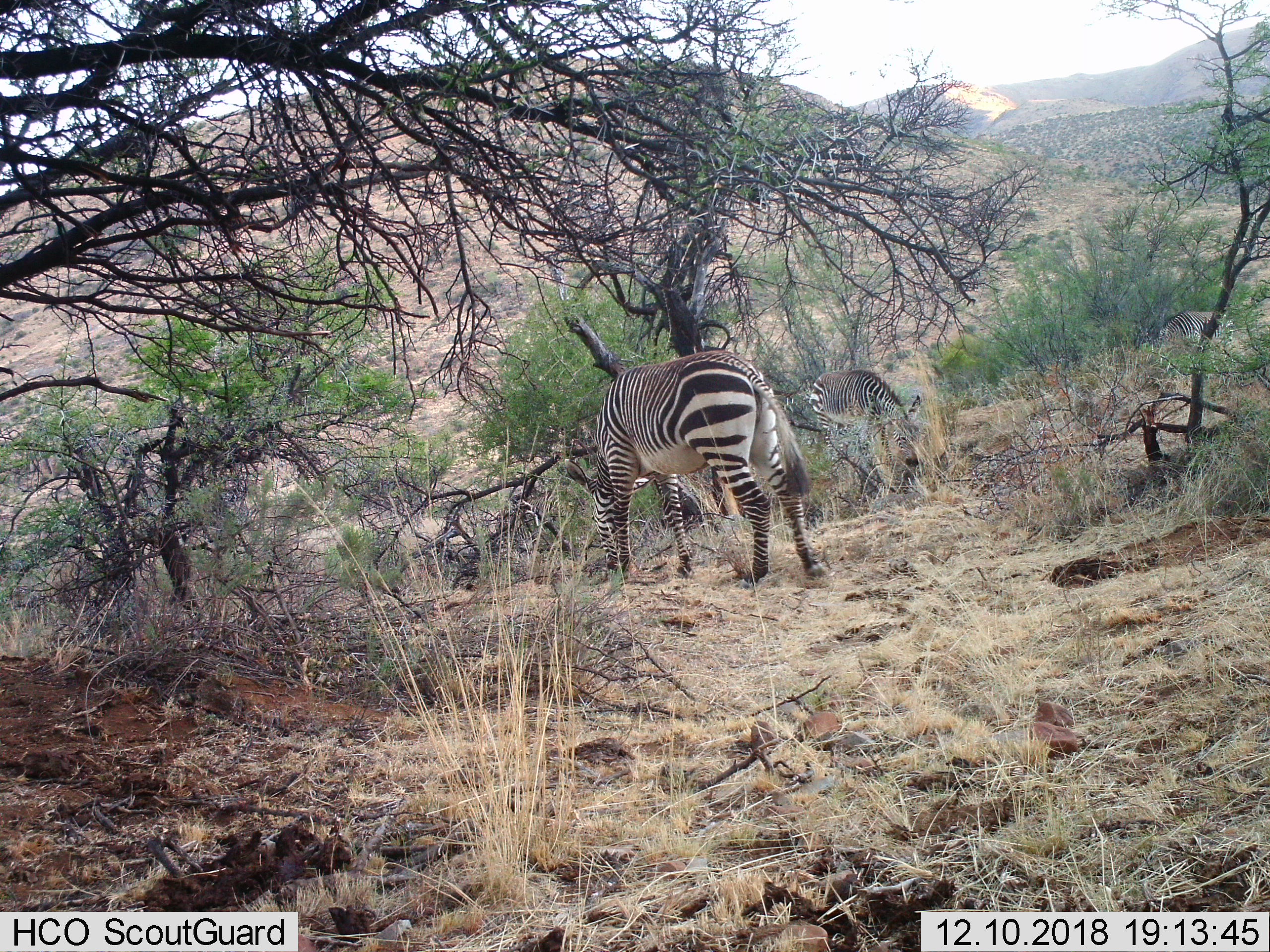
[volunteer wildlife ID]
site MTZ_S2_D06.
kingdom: Animalia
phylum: Chordata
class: Mammalia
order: Perissodactyla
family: Equidae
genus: Equus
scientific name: Equus zebra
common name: mountain zebra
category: zebramountain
Zebramountain (mountain zebra) (Equus zebra), count 2. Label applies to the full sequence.